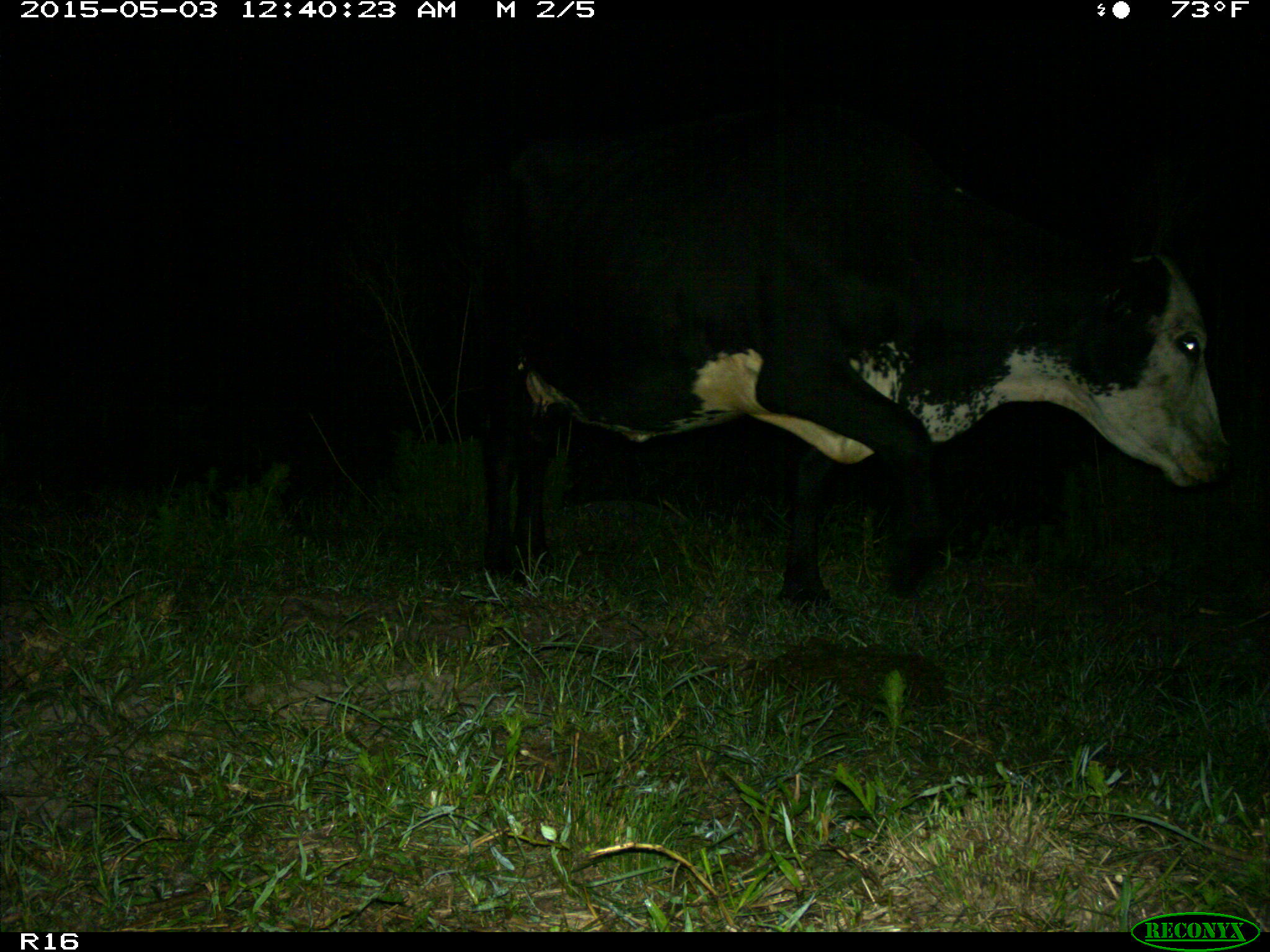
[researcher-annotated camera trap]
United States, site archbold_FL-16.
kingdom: Animalia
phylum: Chordata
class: Mammalia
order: Artiodactyla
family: Bovidae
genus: Bos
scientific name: Bos taurus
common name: domestic cow